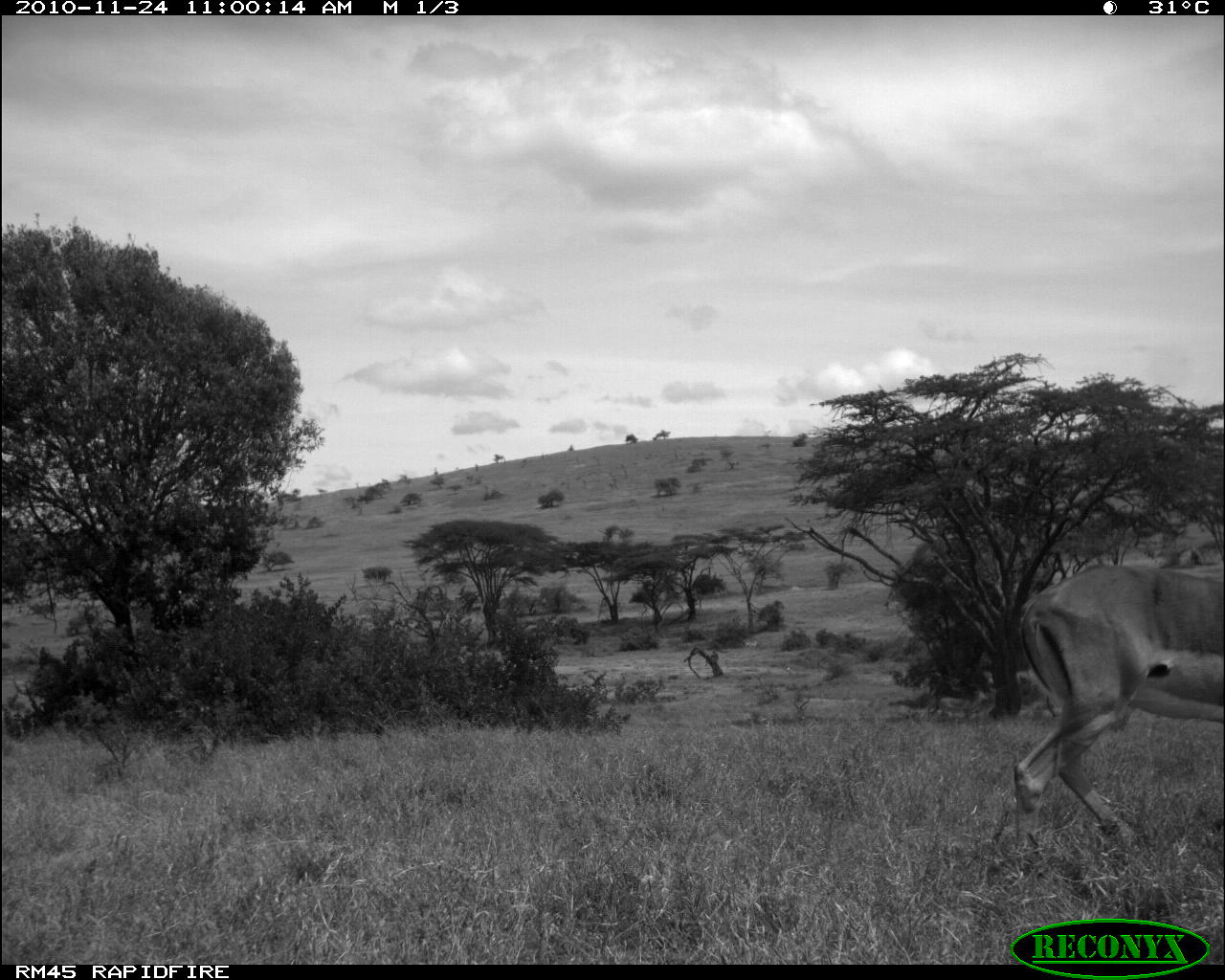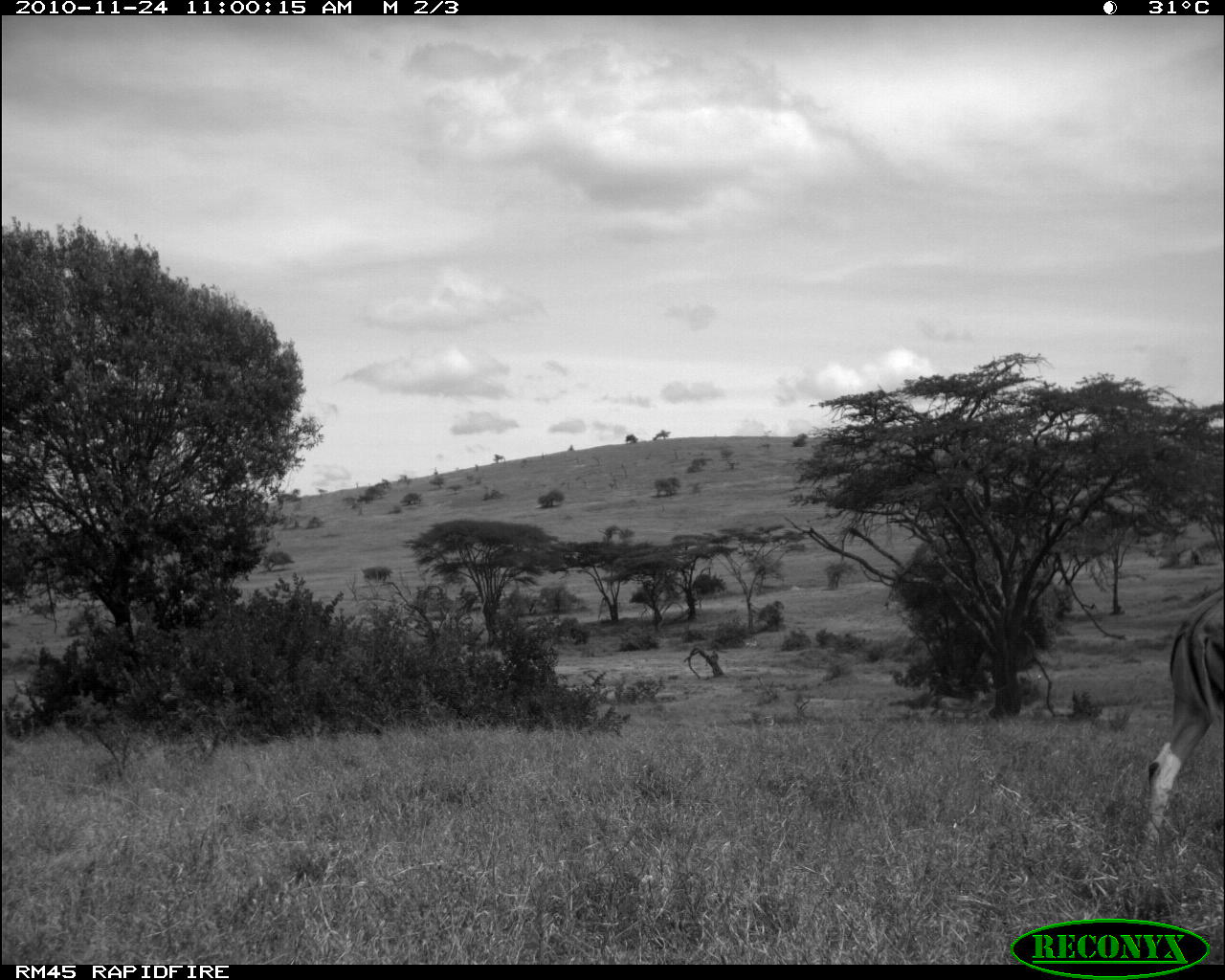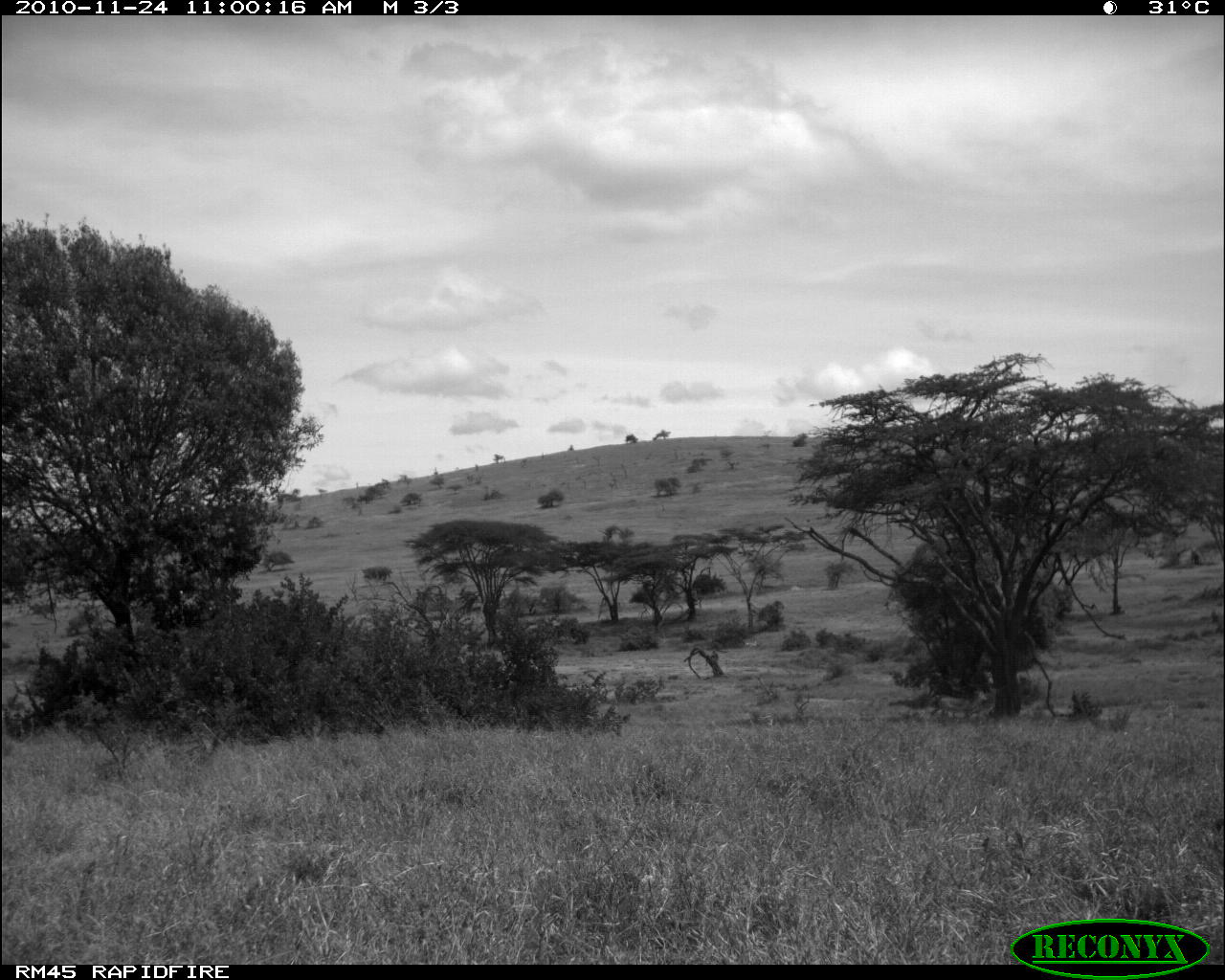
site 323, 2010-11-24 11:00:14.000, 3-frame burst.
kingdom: Animalia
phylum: Chordata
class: Mammalia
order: Artiodactyla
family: Bovidae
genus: Aepyceros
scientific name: Aepyceros melampus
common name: impala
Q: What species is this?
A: Aepyceros melampus (impala).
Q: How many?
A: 1.